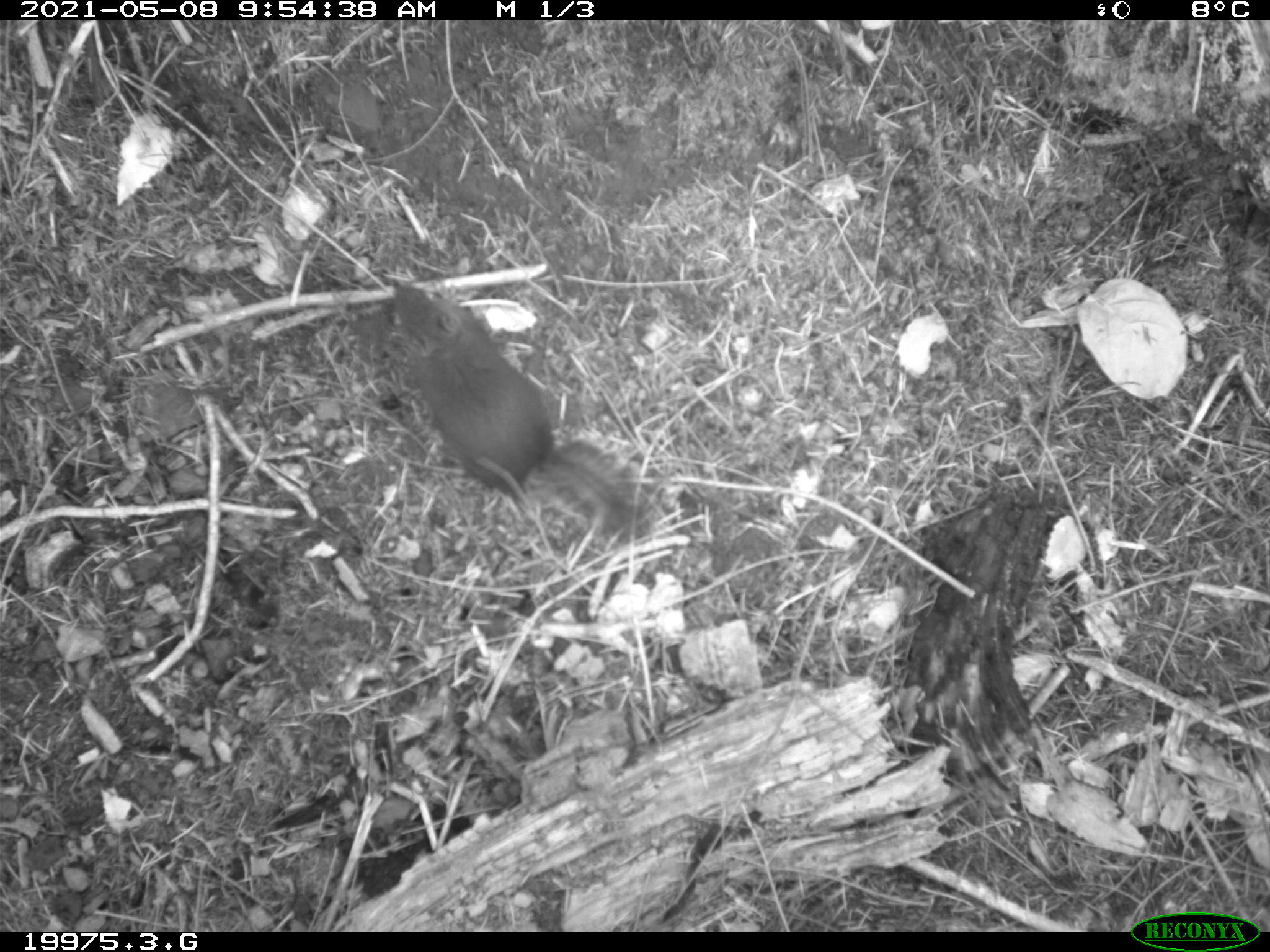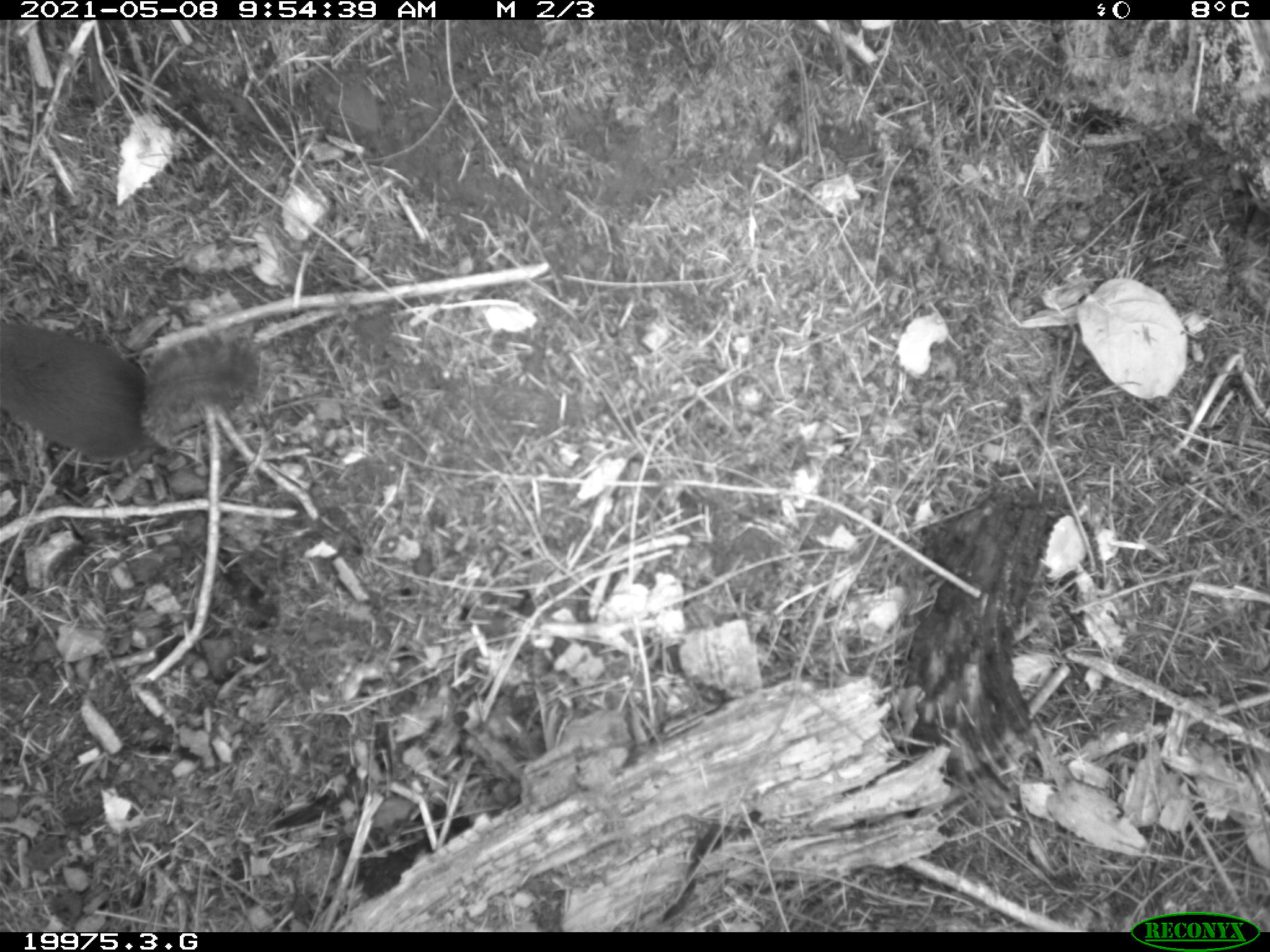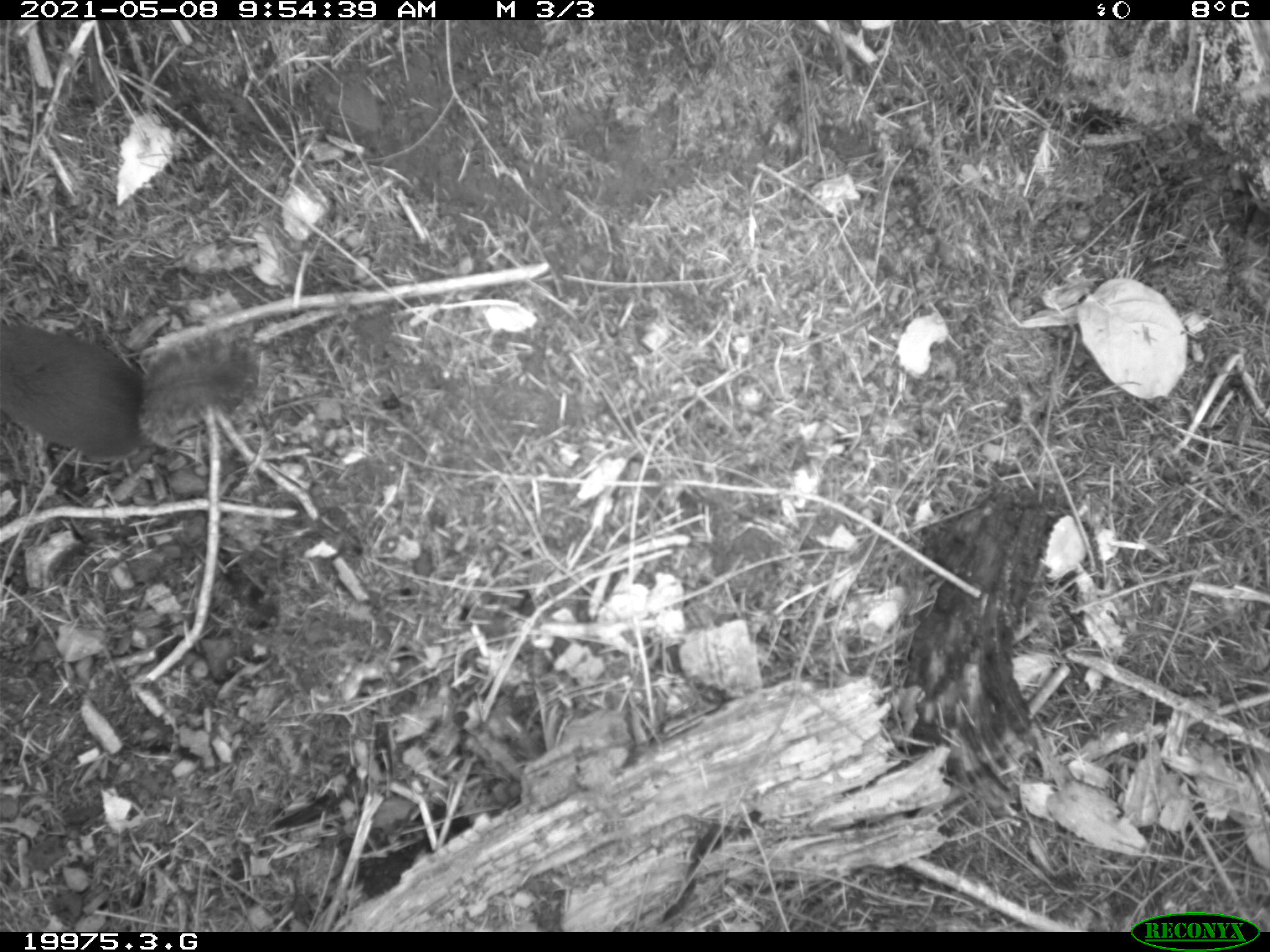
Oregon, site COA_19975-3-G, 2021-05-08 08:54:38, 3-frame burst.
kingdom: Animalia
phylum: Chordata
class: Mammalia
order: Rodentia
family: Sciuridae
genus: Tamiasciurus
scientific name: Tamiasciurus douglasii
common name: douglas squirrel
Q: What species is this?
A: Douglas squirrel (Tamiasciurus douglasii).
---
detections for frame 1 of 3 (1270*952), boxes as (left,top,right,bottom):
douglas squirrel: (384,274,657,546)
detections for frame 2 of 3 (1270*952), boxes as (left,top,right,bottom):
douglas squirrel: (2,309,274,477)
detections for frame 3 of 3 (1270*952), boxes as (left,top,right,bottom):
douglas squirrel: (2,314,273,475)